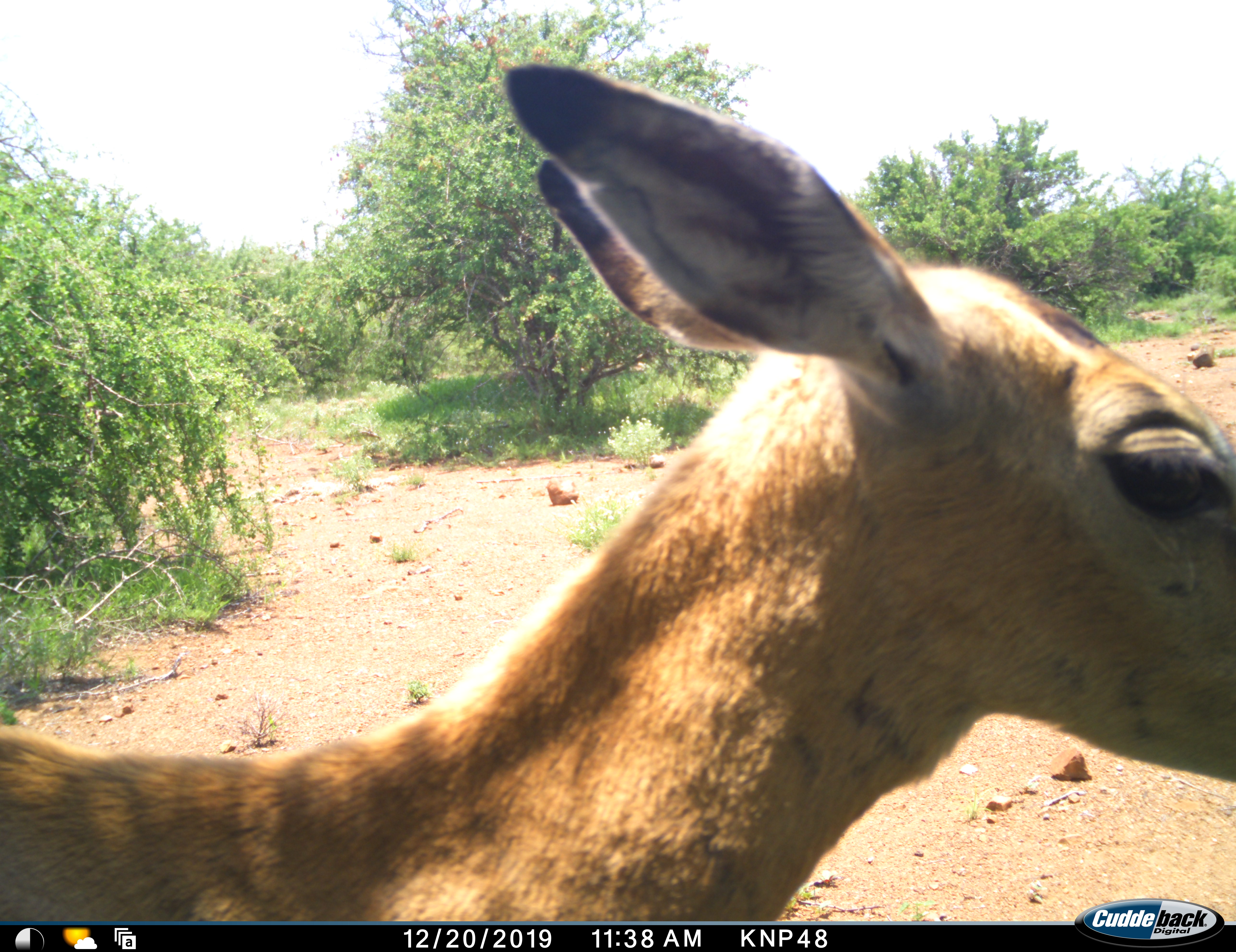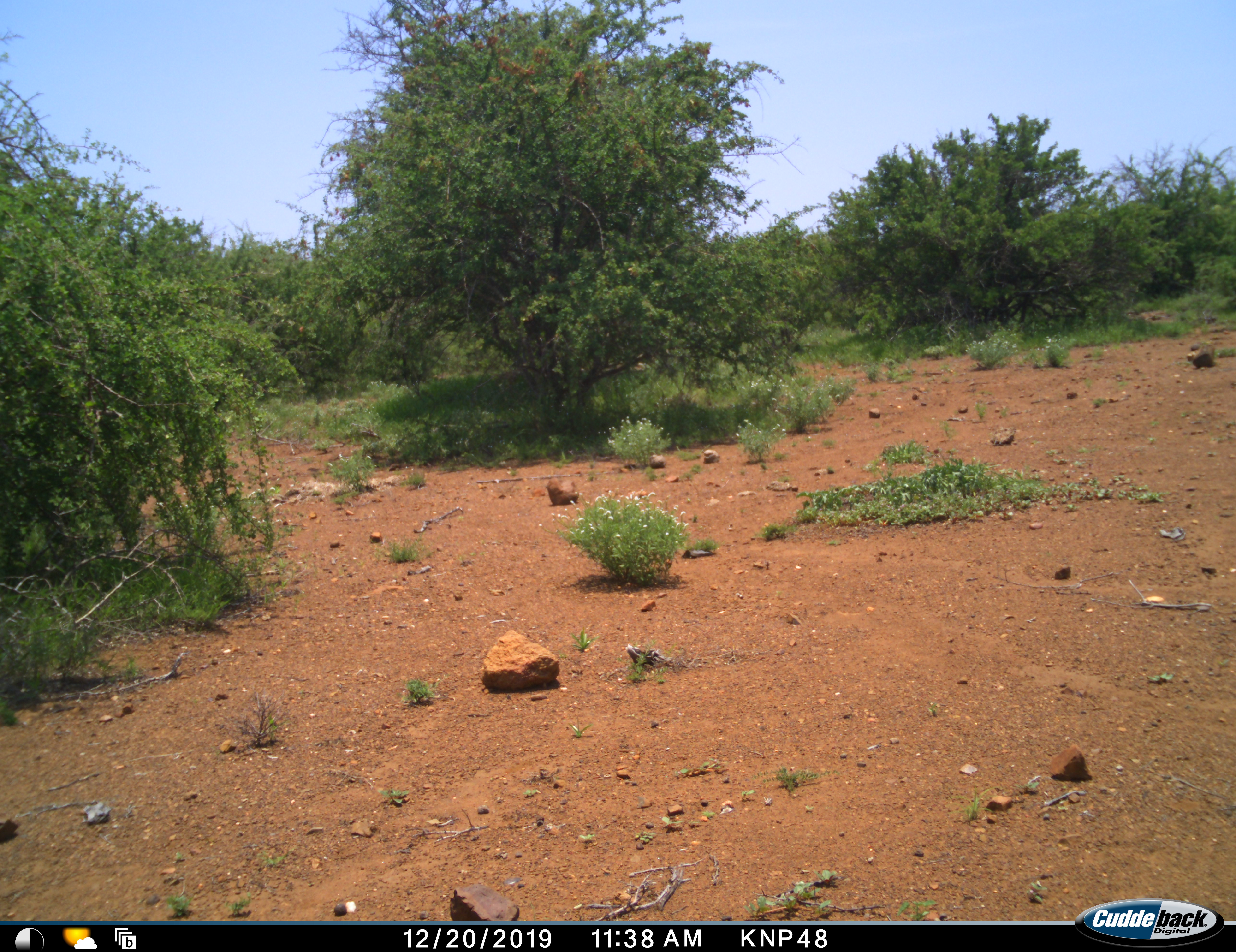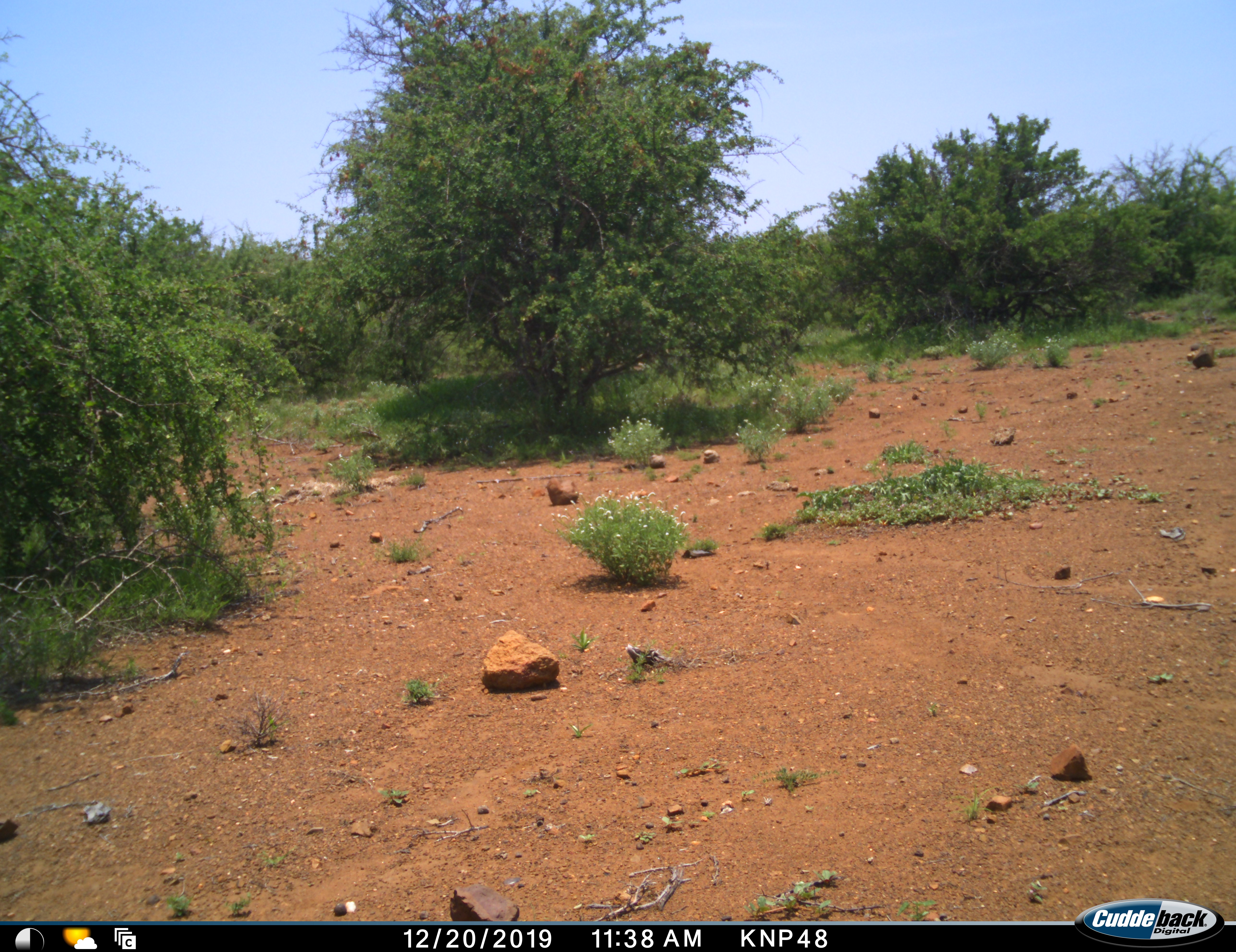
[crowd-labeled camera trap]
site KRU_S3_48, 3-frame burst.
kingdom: Animalia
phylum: Chordata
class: Mammalia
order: Artiodactyla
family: Bovidae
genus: Aepyceros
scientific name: Aepyceros melampus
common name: impala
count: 1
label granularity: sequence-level